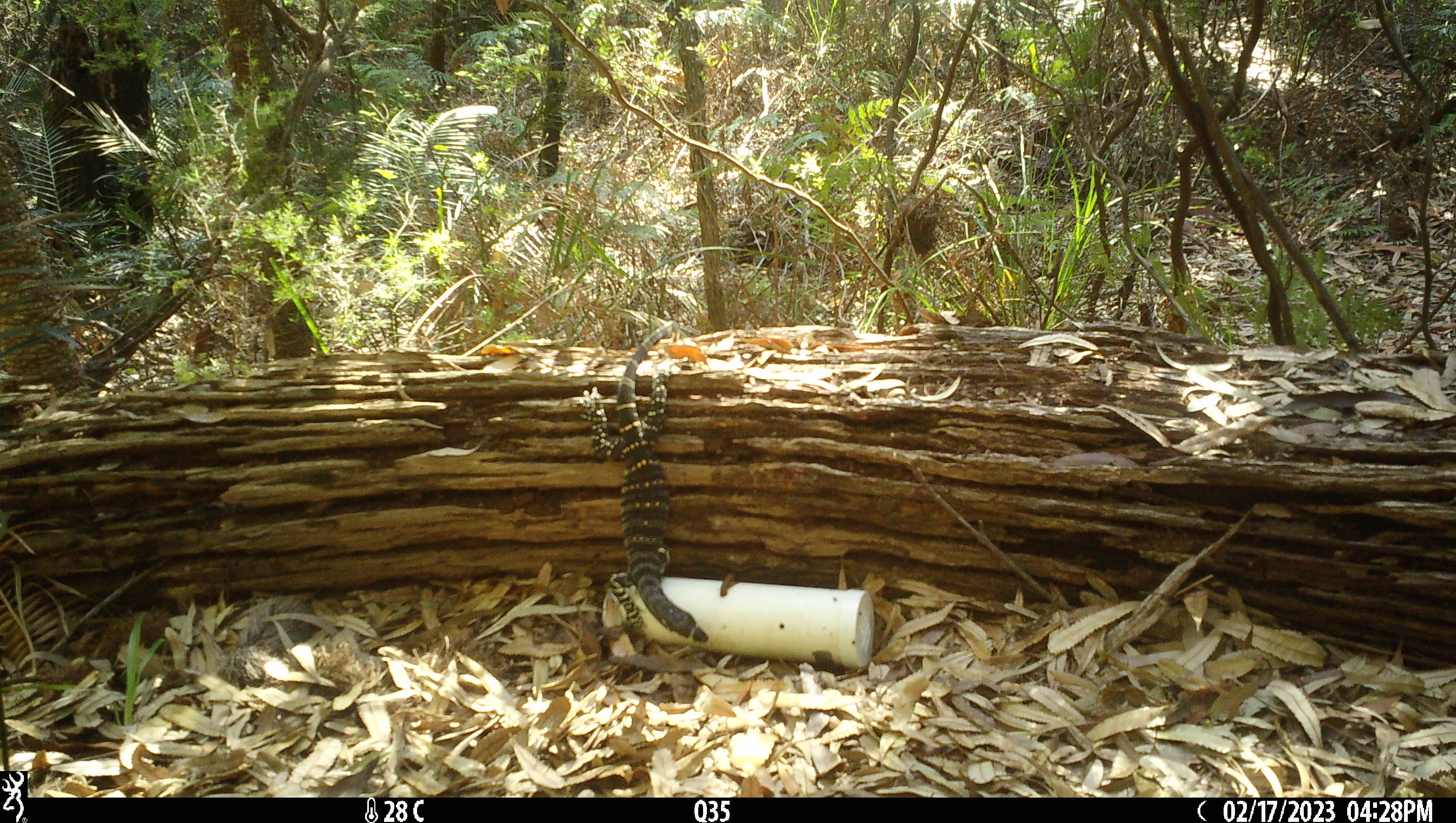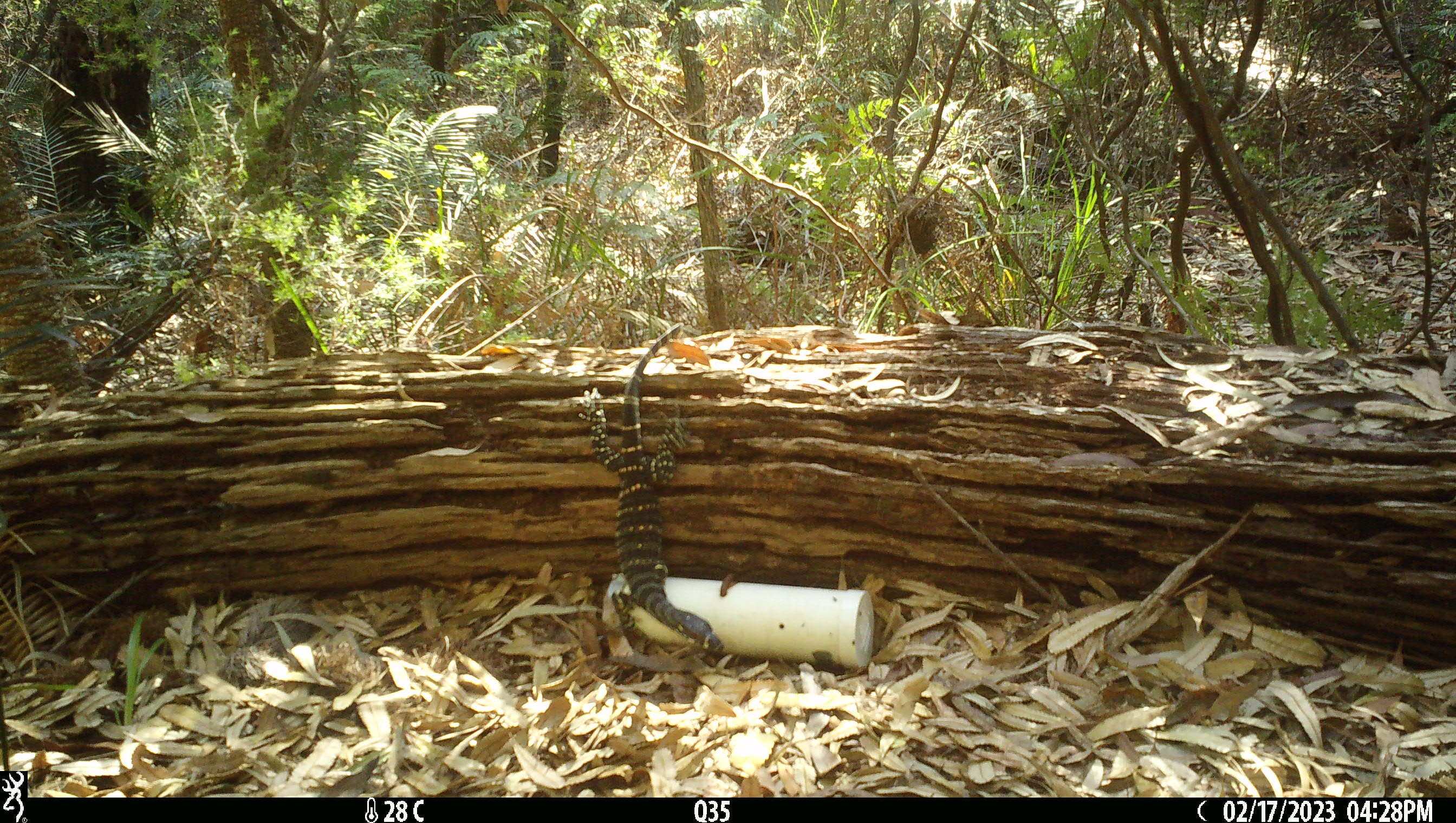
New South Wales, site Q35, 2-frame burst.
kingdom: Animalia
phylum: Chordata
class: Reptilia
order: Squamata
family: Varanidae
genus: Varanus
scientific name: Varanus varius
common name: lace monitor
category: goanna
Goanna (lace monitor) (Varanus varius).